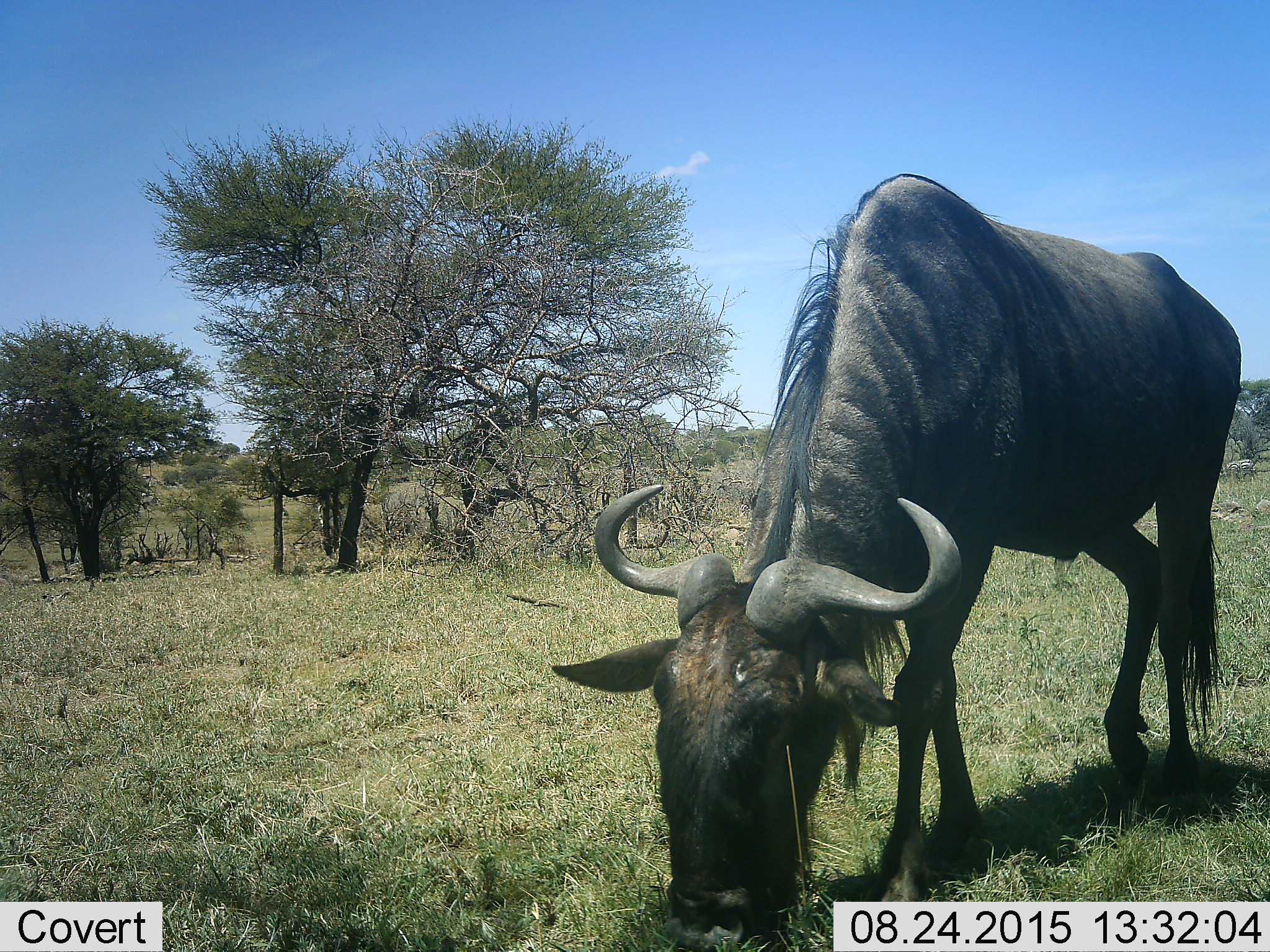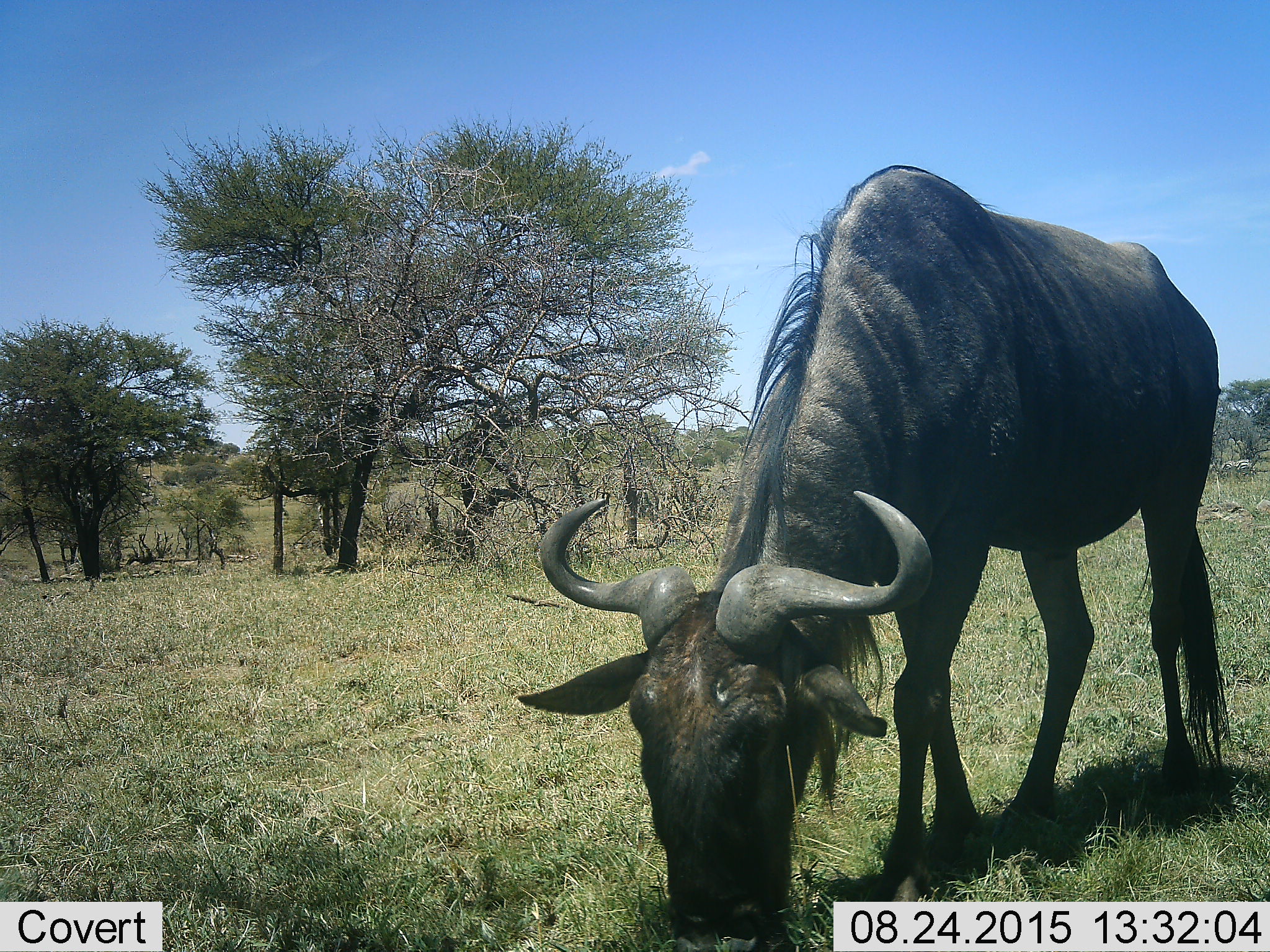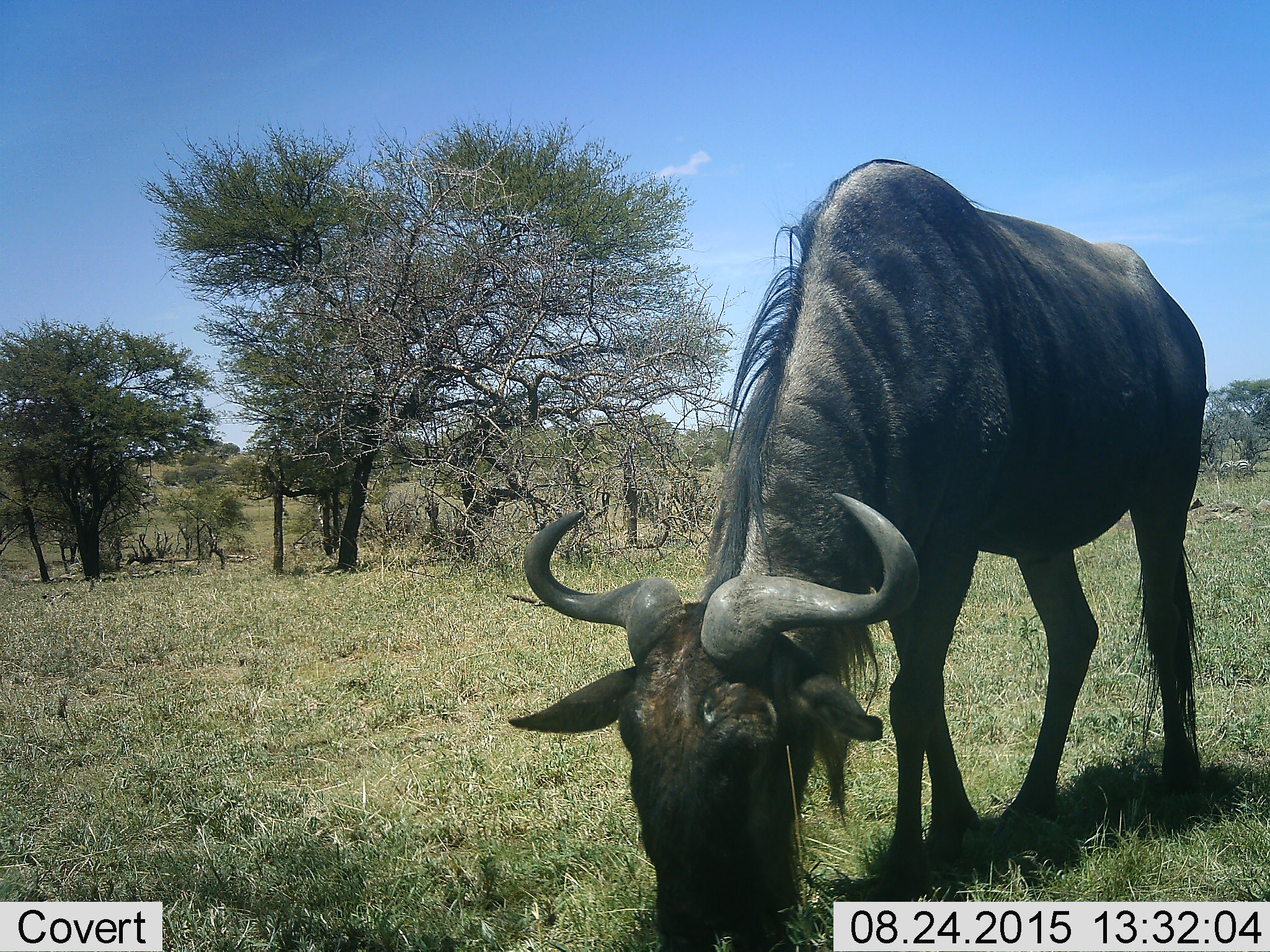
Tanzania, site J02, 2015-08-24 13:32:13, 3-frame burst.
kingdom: Animalia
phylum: Chordata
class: Mammalia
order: Artiodactyla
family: Bovidae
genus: Connochaetes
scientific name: Connochaetes taurinus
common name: blue wildebeest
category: wildebeest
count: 1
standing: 15%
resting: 0%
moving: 15%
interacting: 0%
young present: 0%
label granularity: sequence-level